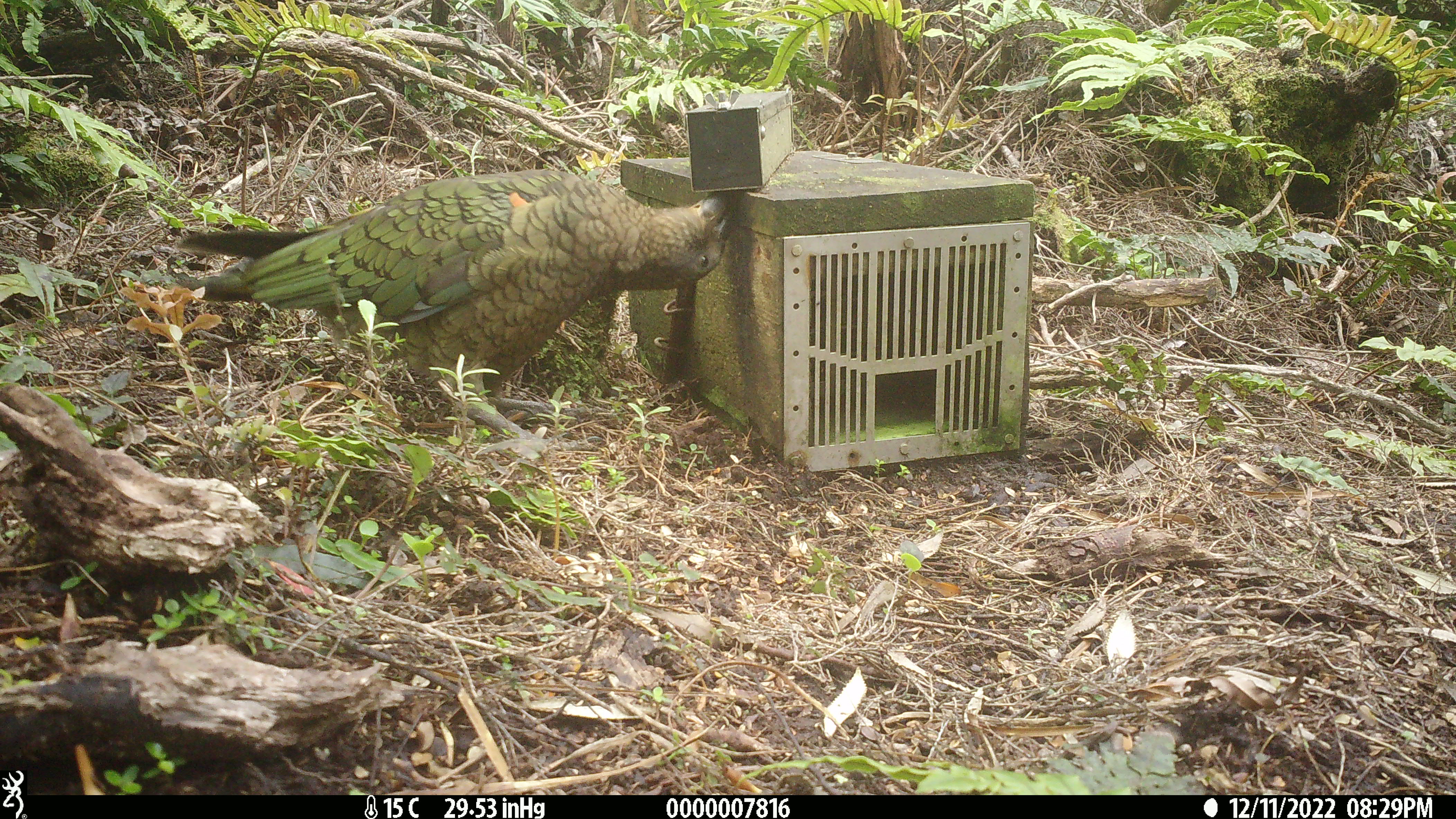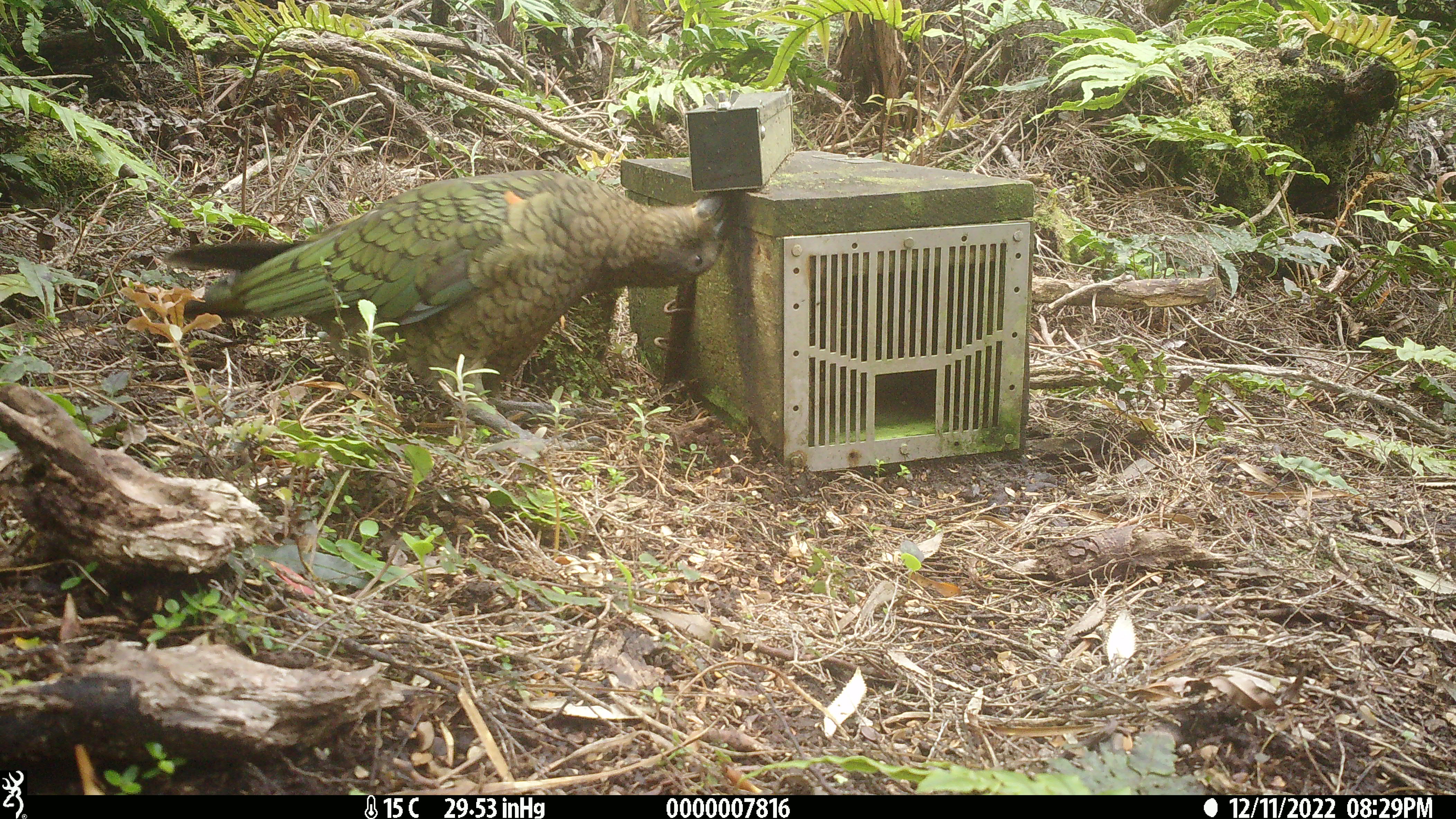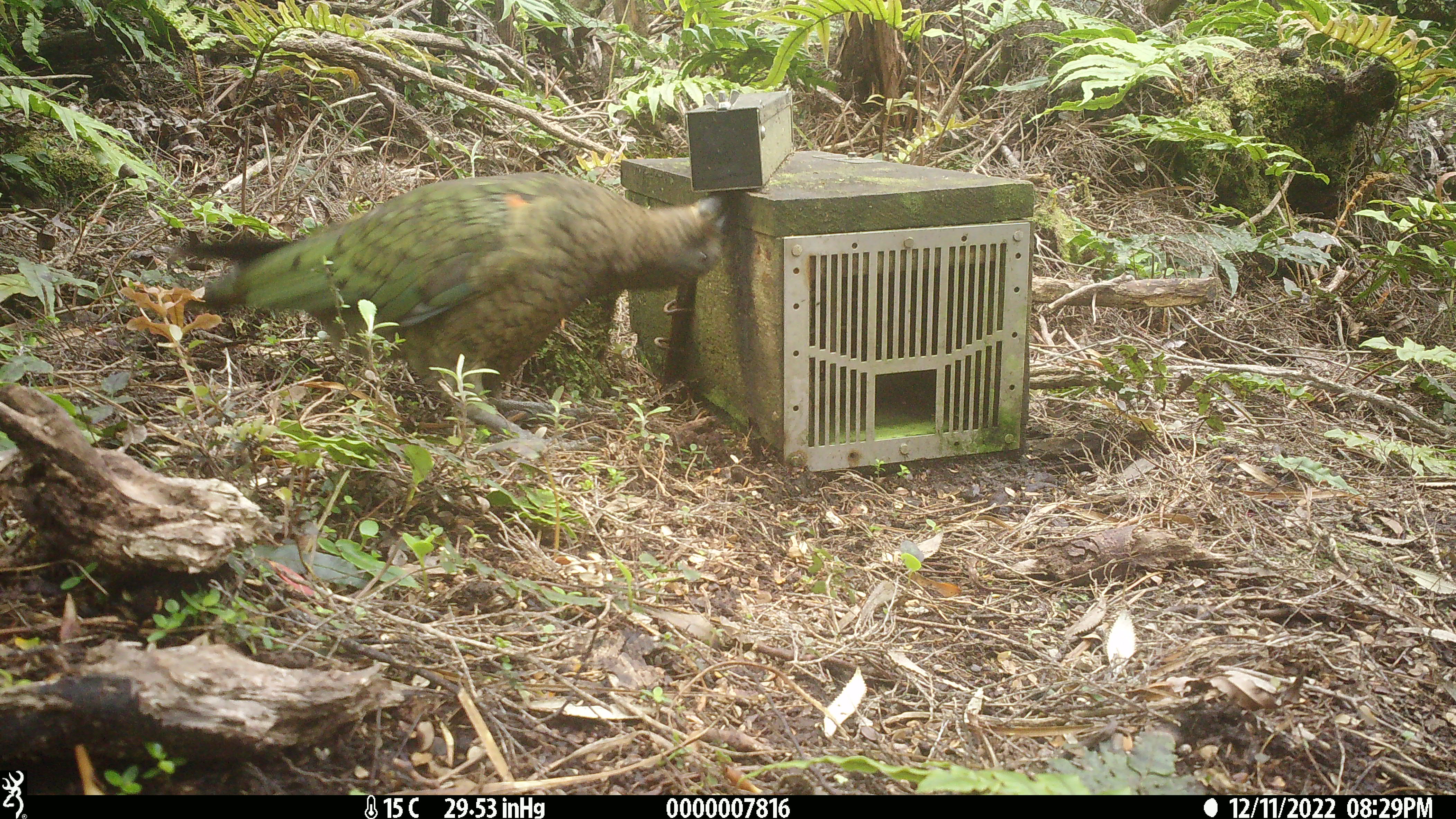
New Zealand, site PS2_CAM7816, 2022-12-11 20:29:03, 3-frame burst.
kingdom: Animalia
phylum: Chordata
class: Aves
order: Psittaciformes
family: Strigopidae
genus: Nestor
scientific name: Nestor notabilis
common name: kea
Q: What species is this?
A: Kea (Nestor notabilis).